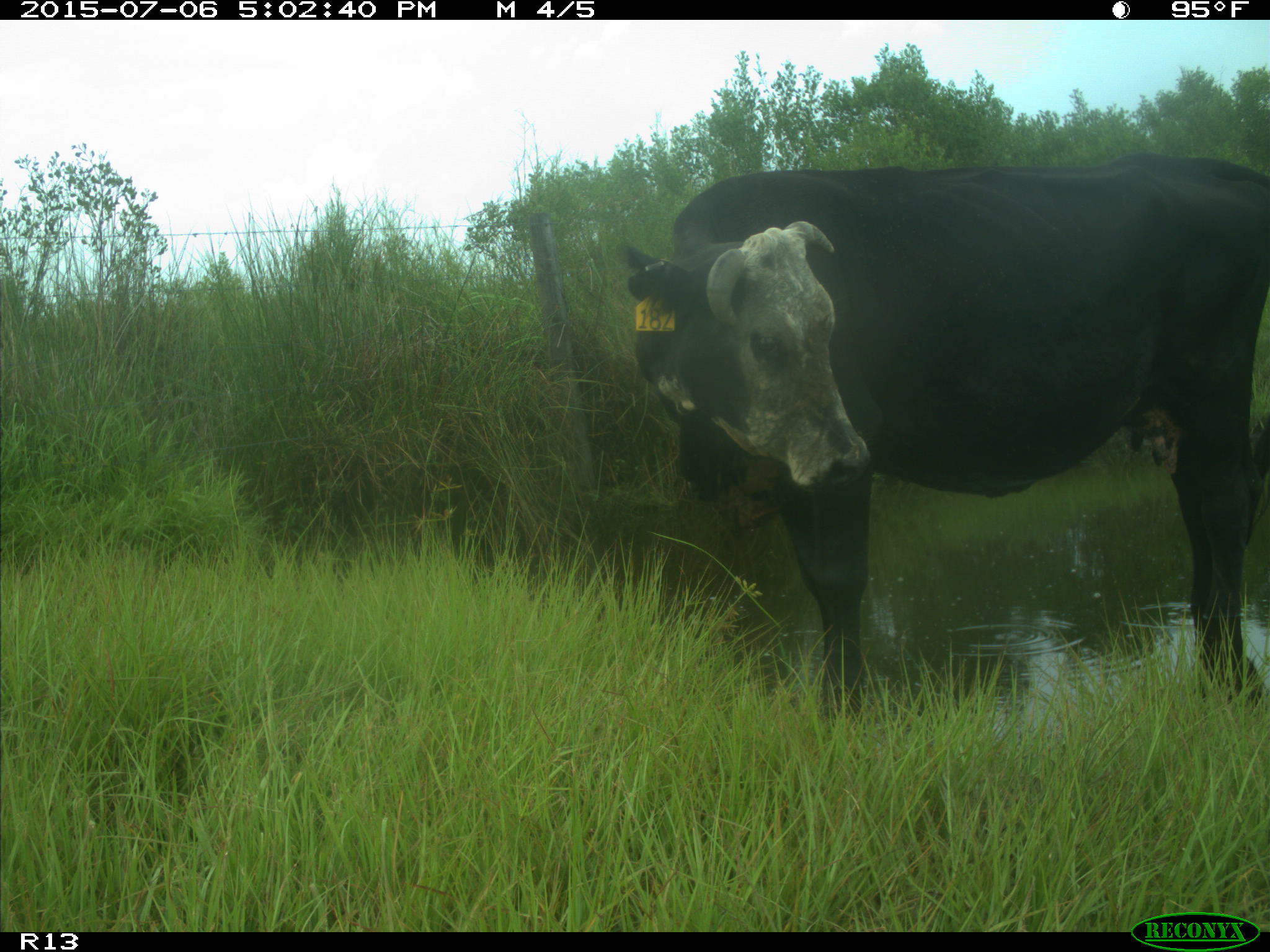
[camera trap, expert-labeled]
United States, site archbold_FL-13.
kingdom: Animalia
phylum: Chordata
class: Mammalia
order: Artiodactyla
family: Bovidae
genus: Bos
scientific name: Bos taurus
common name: domestic cow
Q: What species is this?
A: Bos taurus (domestic cow).